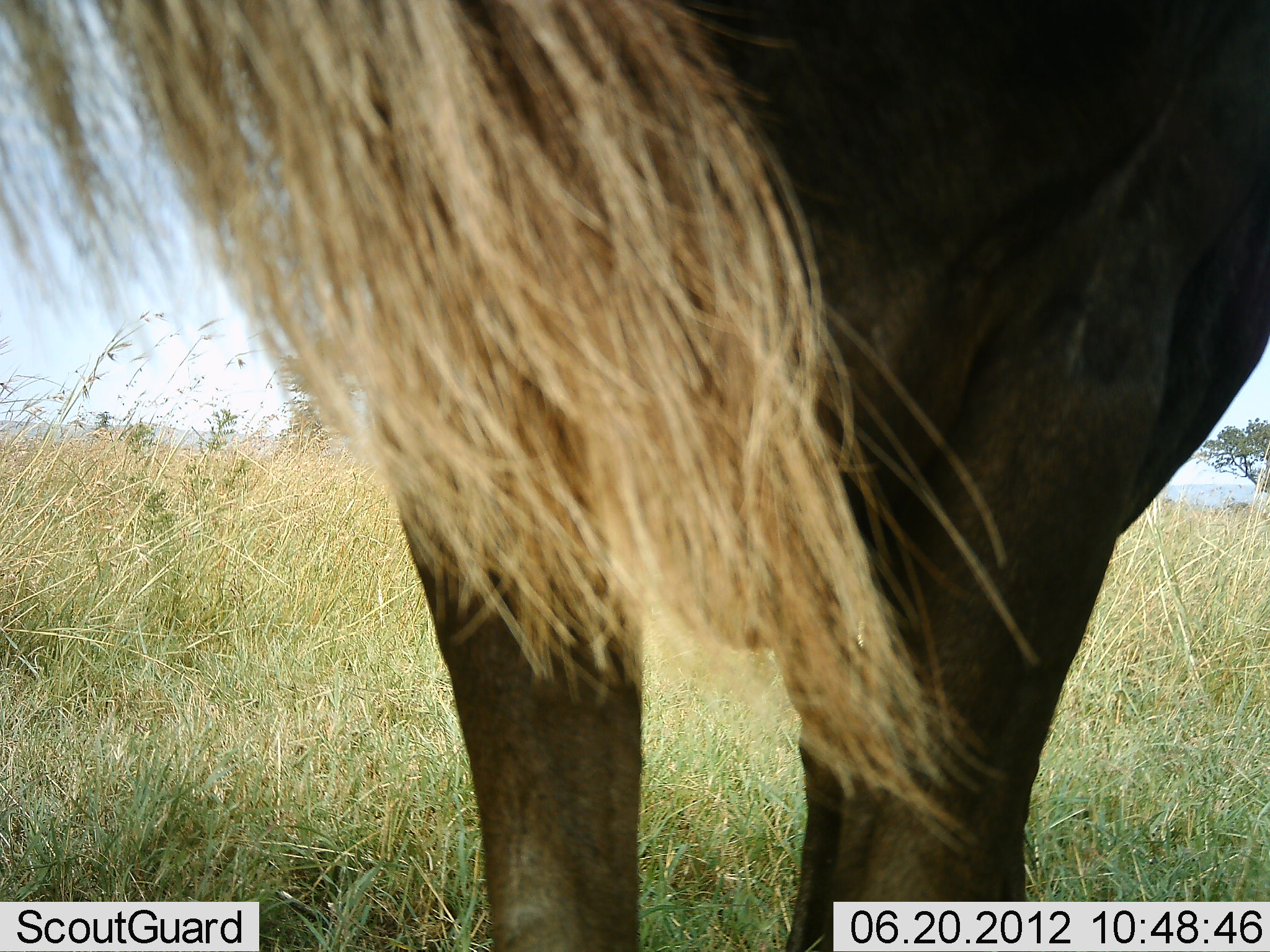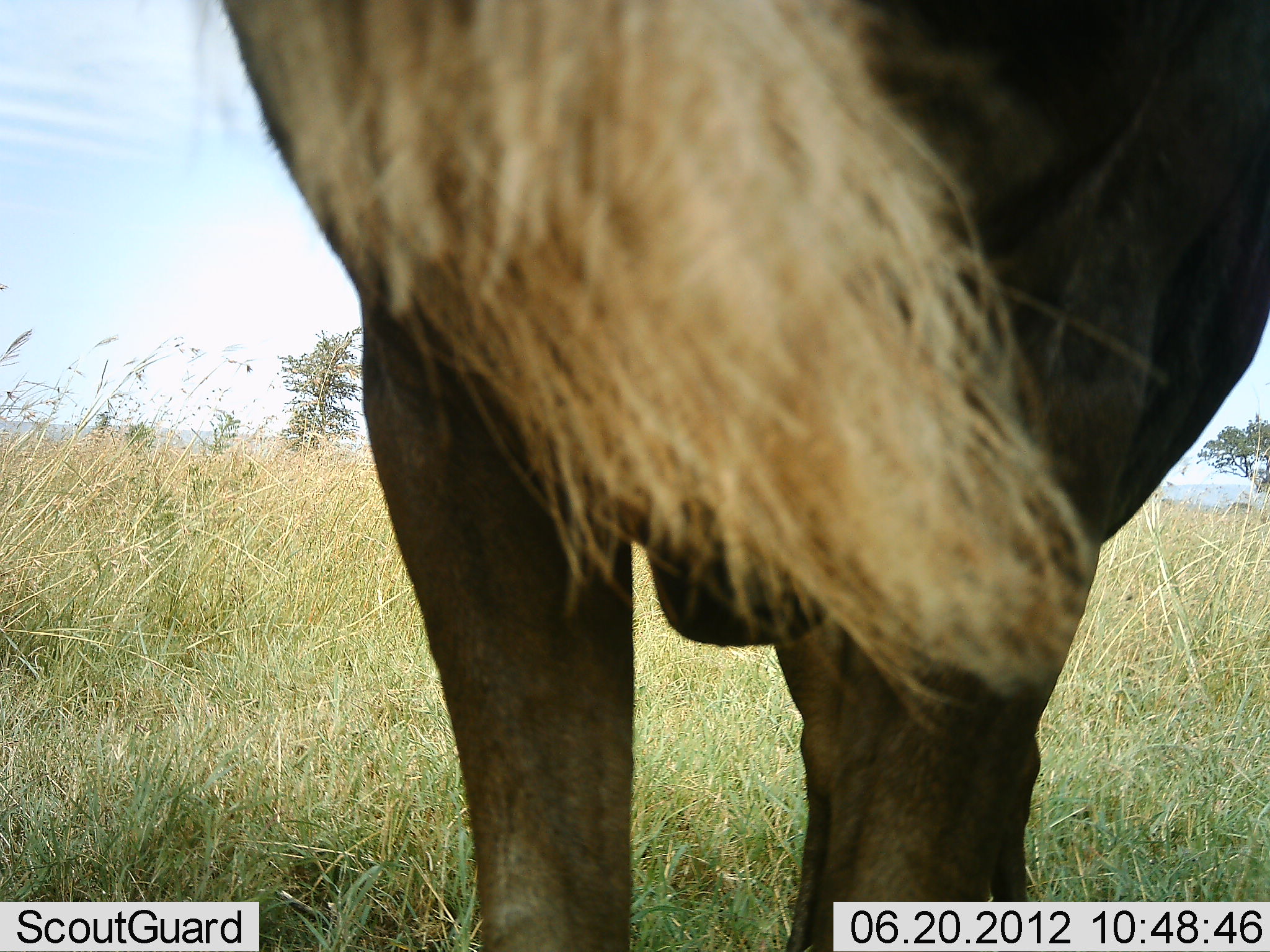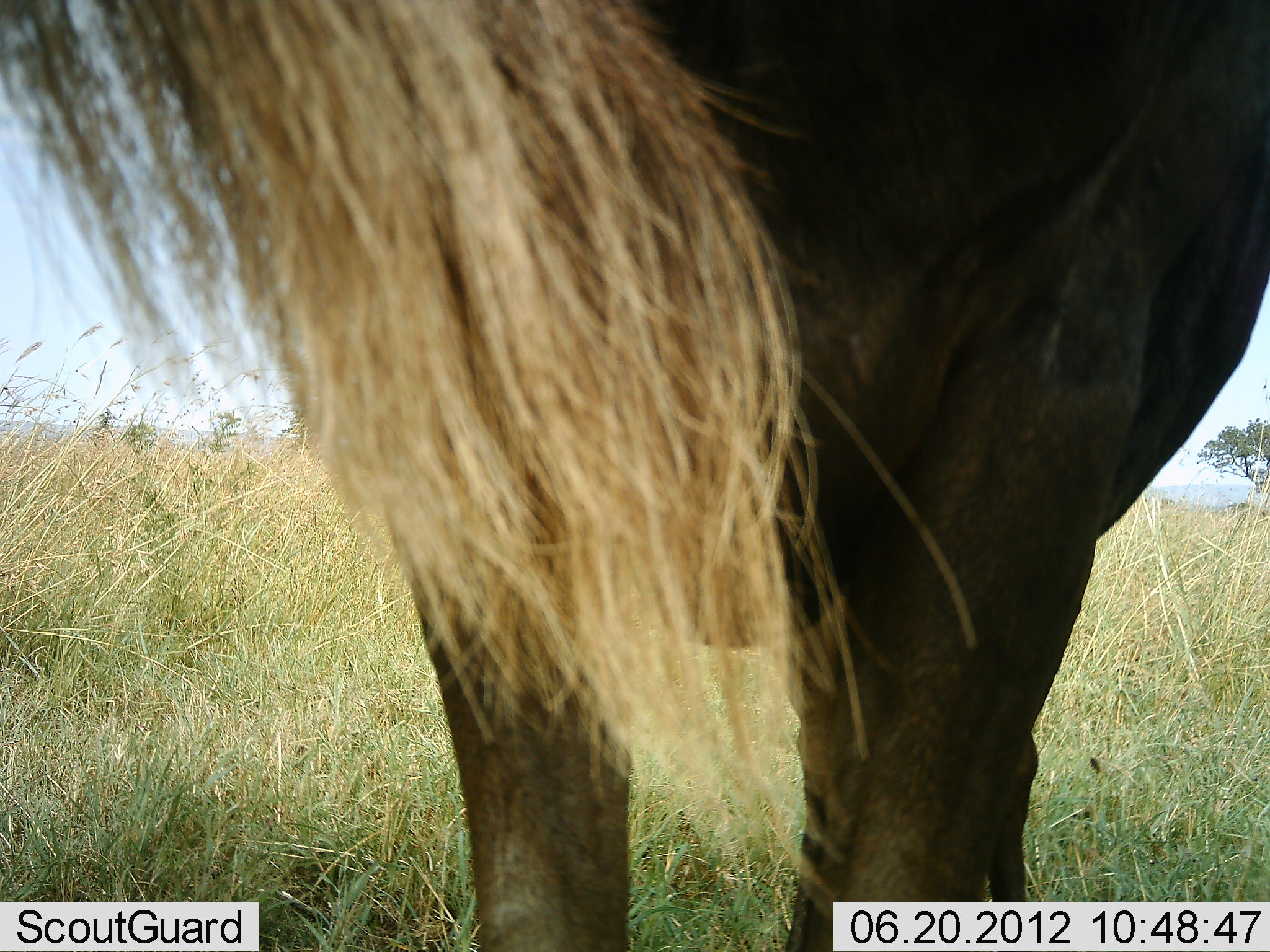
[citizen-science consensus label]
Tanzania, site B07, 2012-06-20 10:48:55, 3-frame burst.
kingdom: Animalia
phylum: Chordata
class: Mammalia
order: Artiodactyla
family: Bovidae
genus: Connochaetes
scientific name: Connochaetes taurinus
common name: blue wildebeest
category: wildebeest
Wildebeest (blue wildebeest) (Connochaetes taurinus), count 1. Behavior (volunteer vote fractions): standing 100%, resting 0%, moving 0%, interacting 0%. Young present (vote fraction): 0%. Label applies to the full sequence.